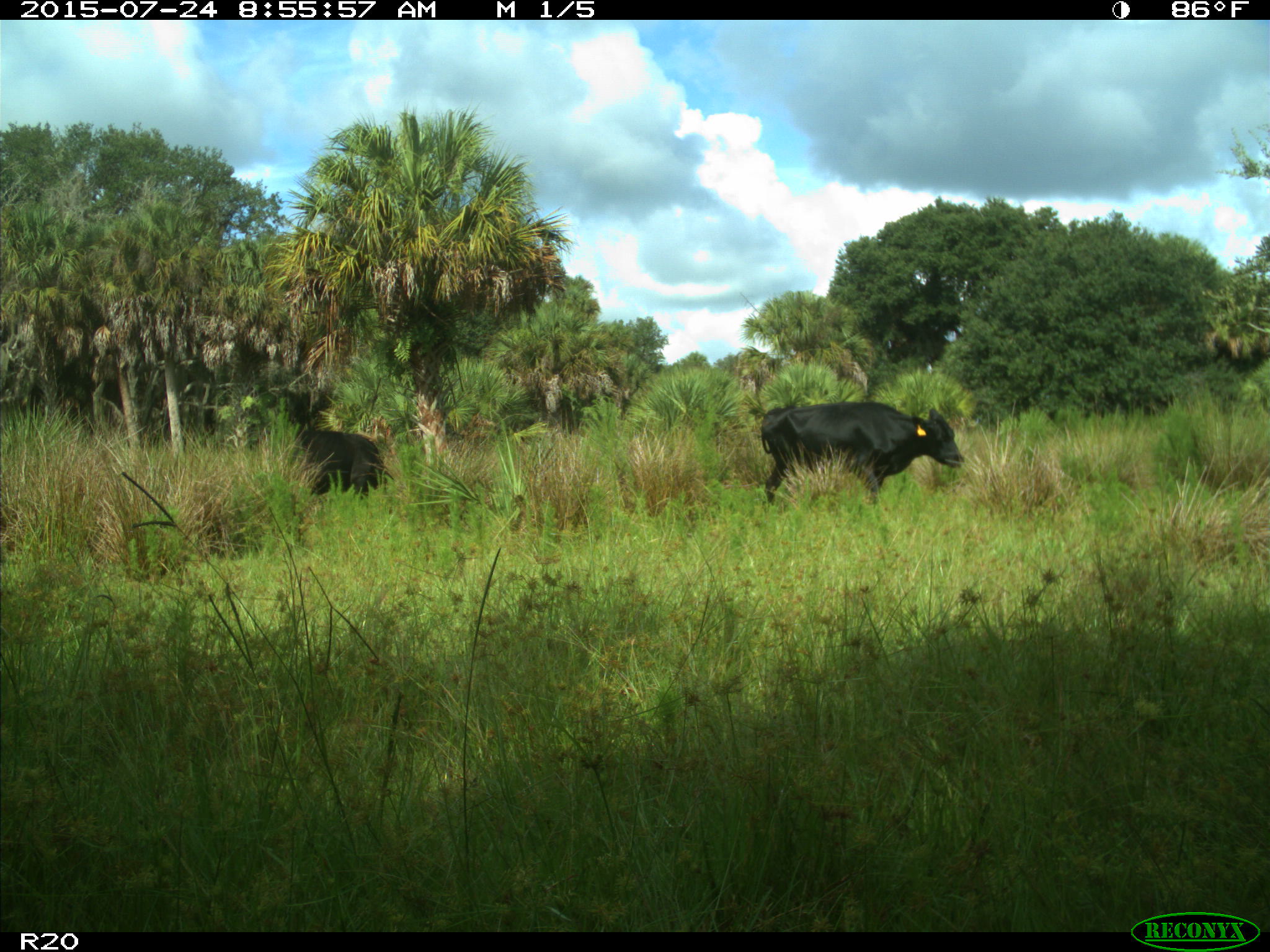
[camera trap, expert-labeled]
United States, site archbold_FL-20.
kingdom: Animalia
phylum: Chordata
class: Mammalia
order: Artiodactyla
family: Bovidae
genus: Bos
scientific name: Bos taurus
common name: domestic cow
Bos taurus (domestic cow).